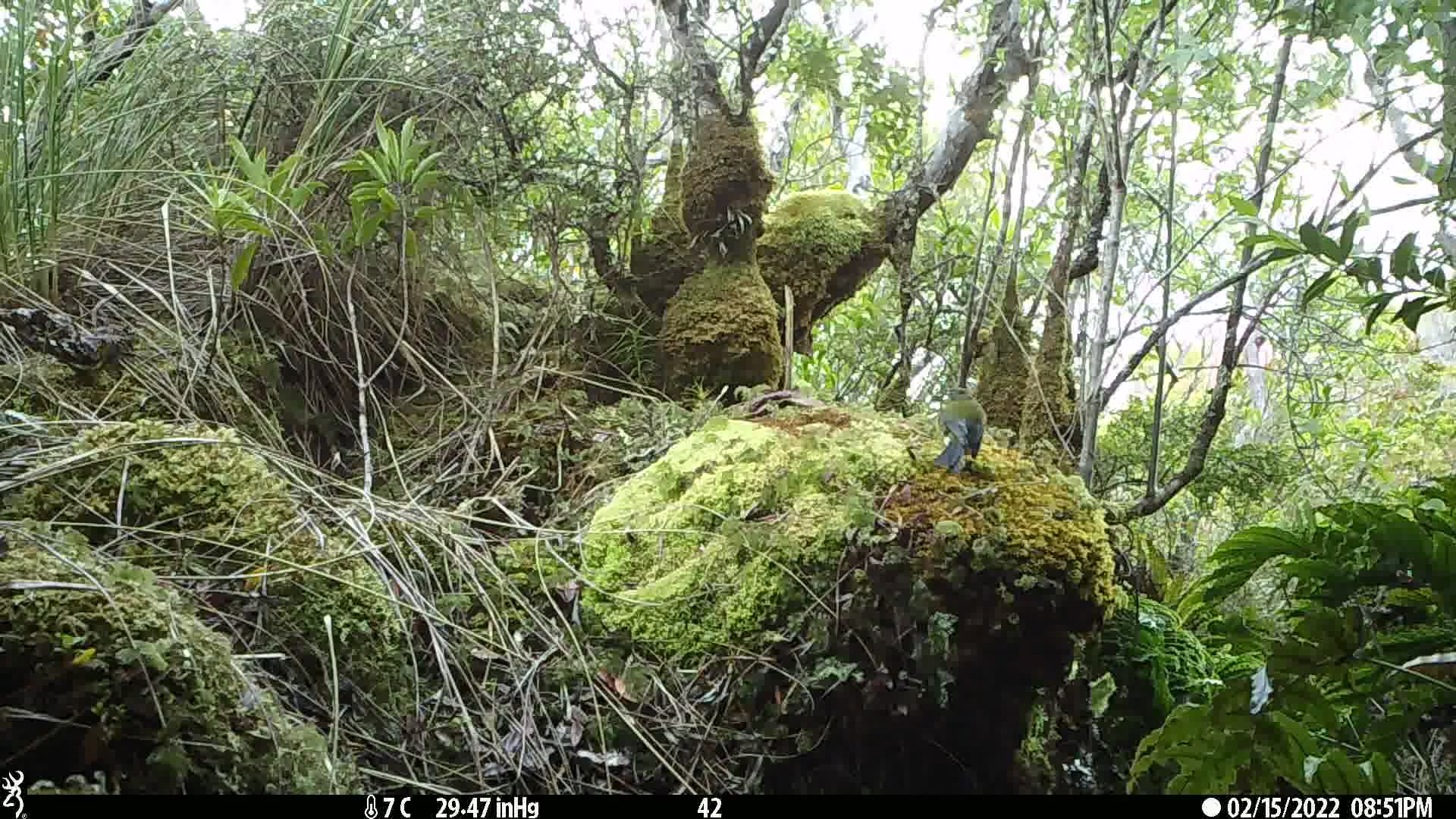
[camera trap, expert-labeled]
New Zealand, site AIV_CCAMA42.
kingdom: Animalia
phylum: Chordata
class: Aves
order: Passeriformes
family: Meliphagidae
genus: Anthornis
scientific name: Anthornis melanura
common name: new zealand bellbird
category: bellbird